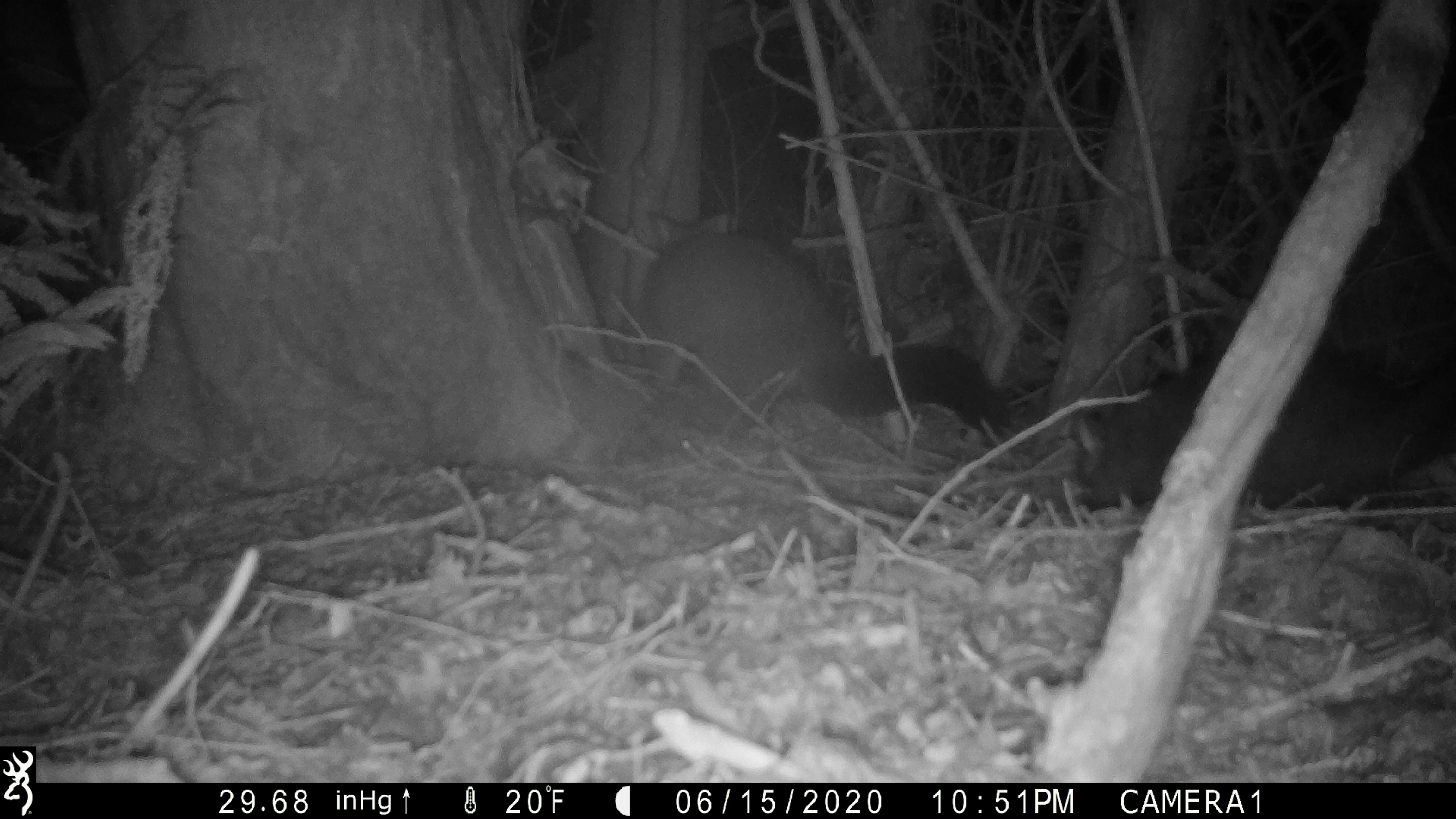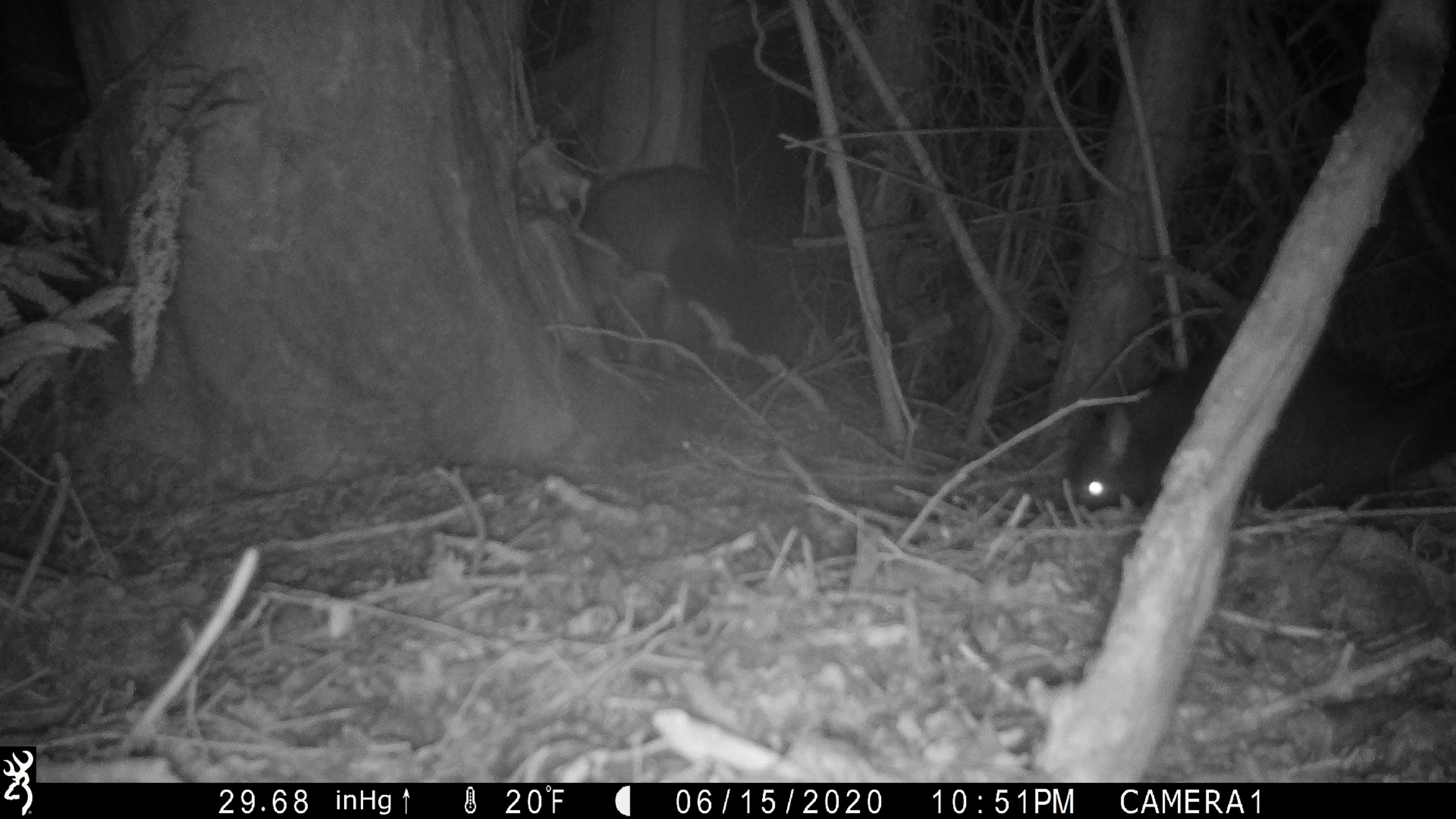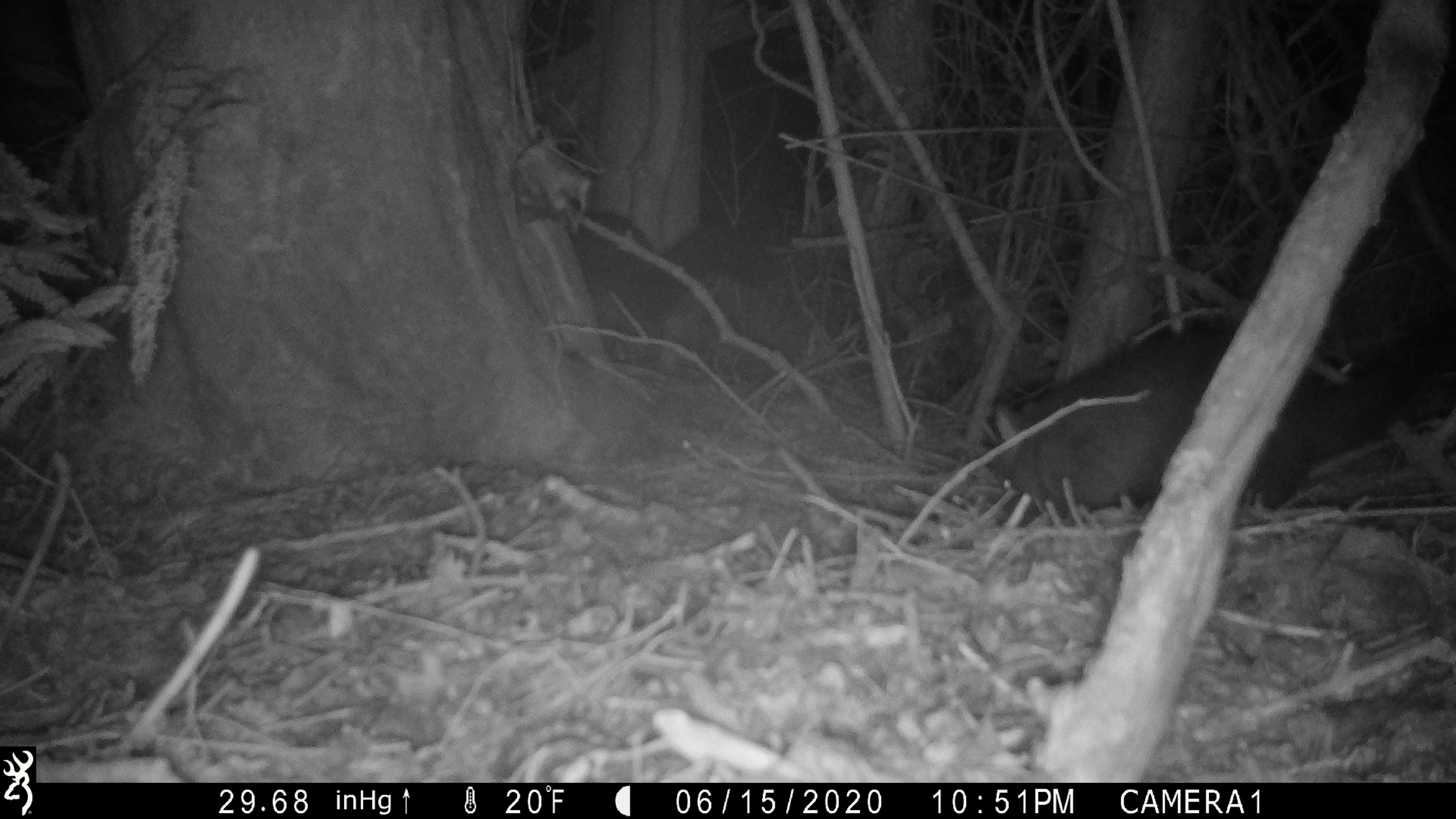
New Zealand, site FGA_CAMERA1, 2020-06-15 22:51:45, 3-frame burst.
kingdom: Animalia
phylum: Chordata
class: Mammalia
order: Diprotodontia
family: Phalangeridae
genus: Trichosurus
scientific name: Trichosurus vulpecula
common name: common brushtail possum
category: possum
Possum (common brushtail possum) (Trichosurus vulpecula).